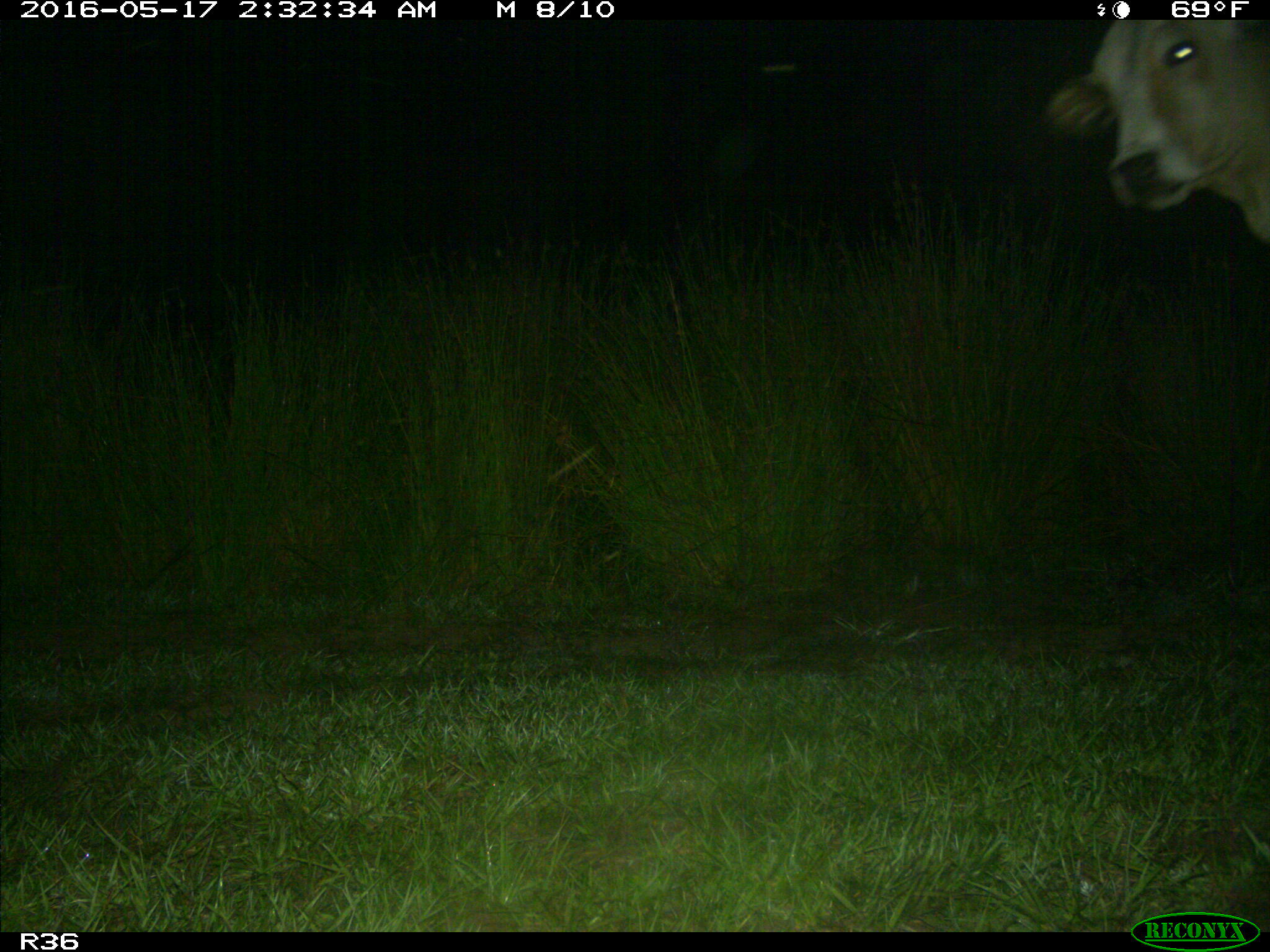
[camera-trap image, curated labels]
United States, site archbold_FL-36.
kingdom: Animalia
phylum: Chordata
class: Mammalia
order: Artiodactyla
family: Bovidae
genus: Bos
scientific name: Bos taurus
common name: domestic cow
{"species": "Bos taurus (domestic cow)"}